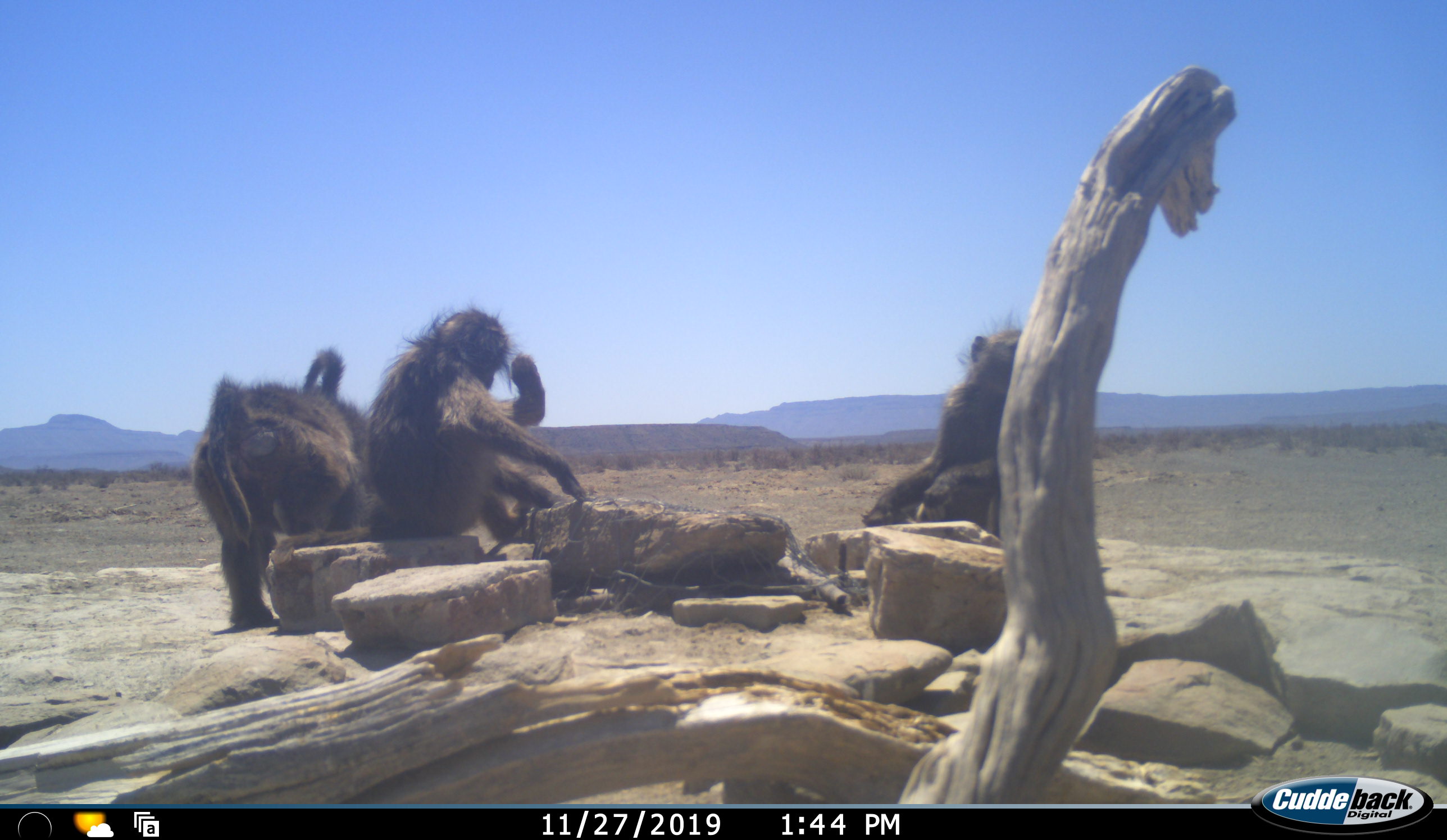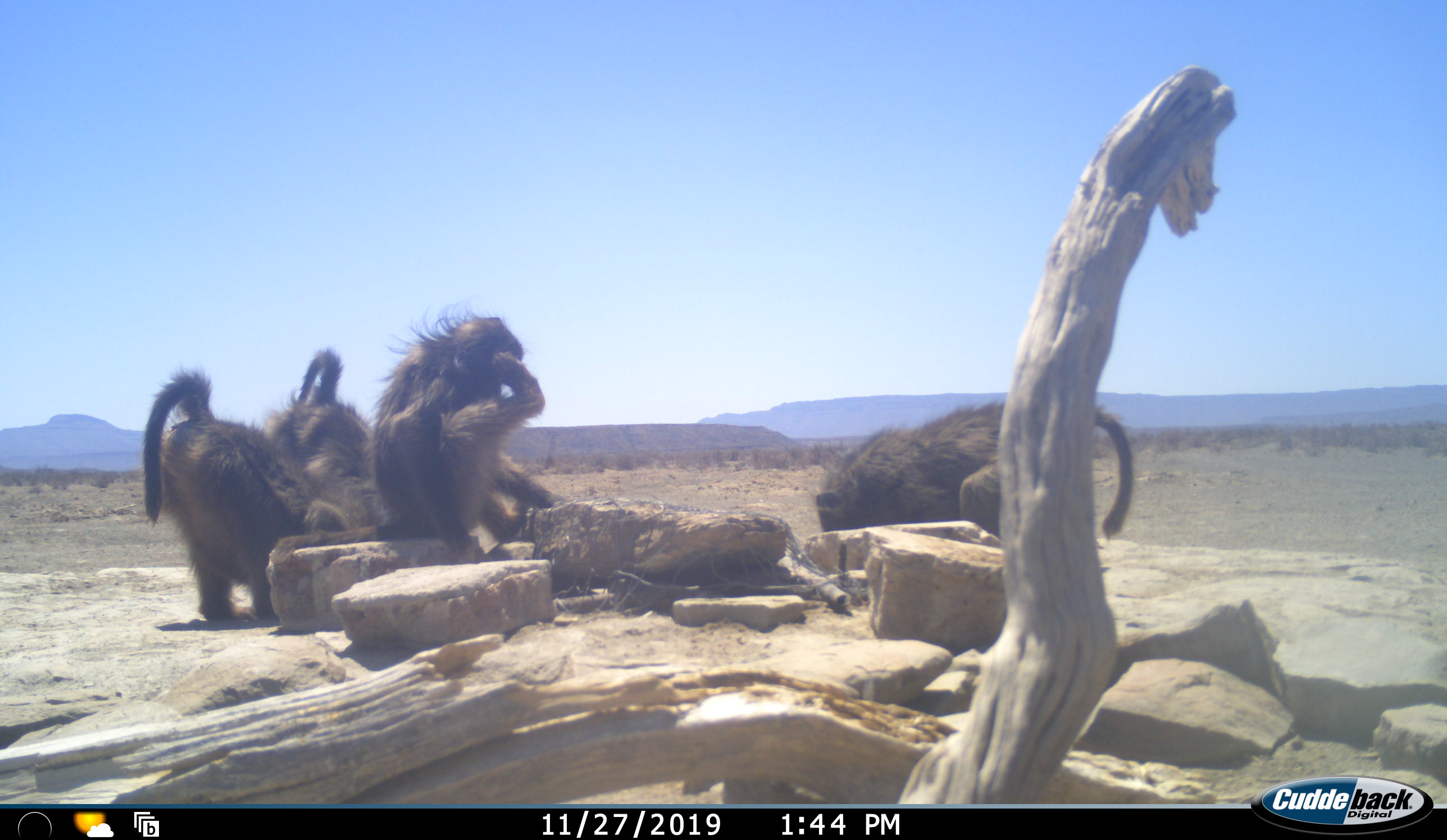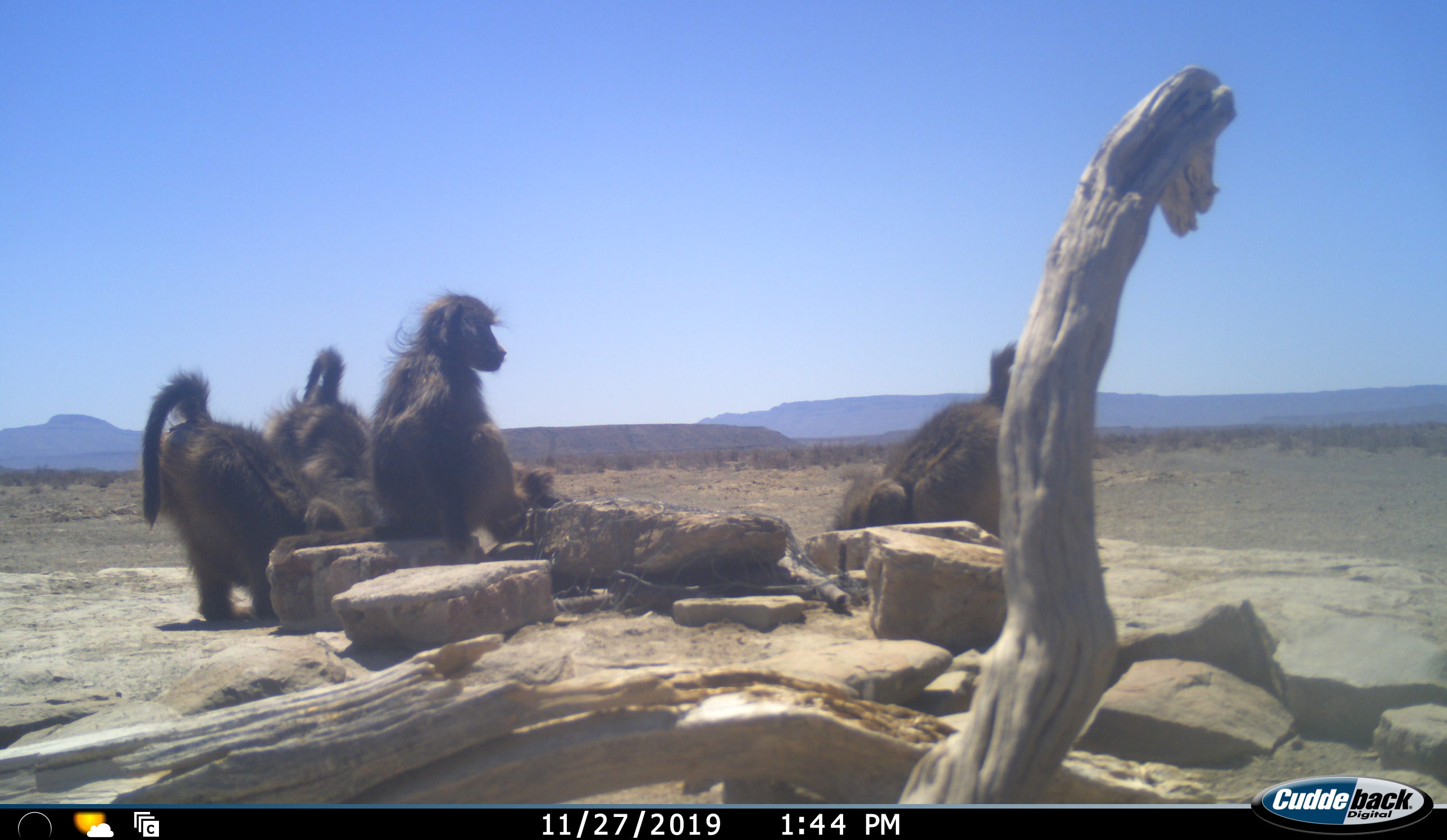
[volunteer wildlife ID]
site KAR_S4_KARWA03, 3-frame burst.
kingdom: Animalia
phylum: Chordata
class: Mammalia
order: Primates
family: Cercopithecidae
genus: Papio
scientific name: Papio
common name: baboon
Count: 4.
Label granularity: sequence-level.